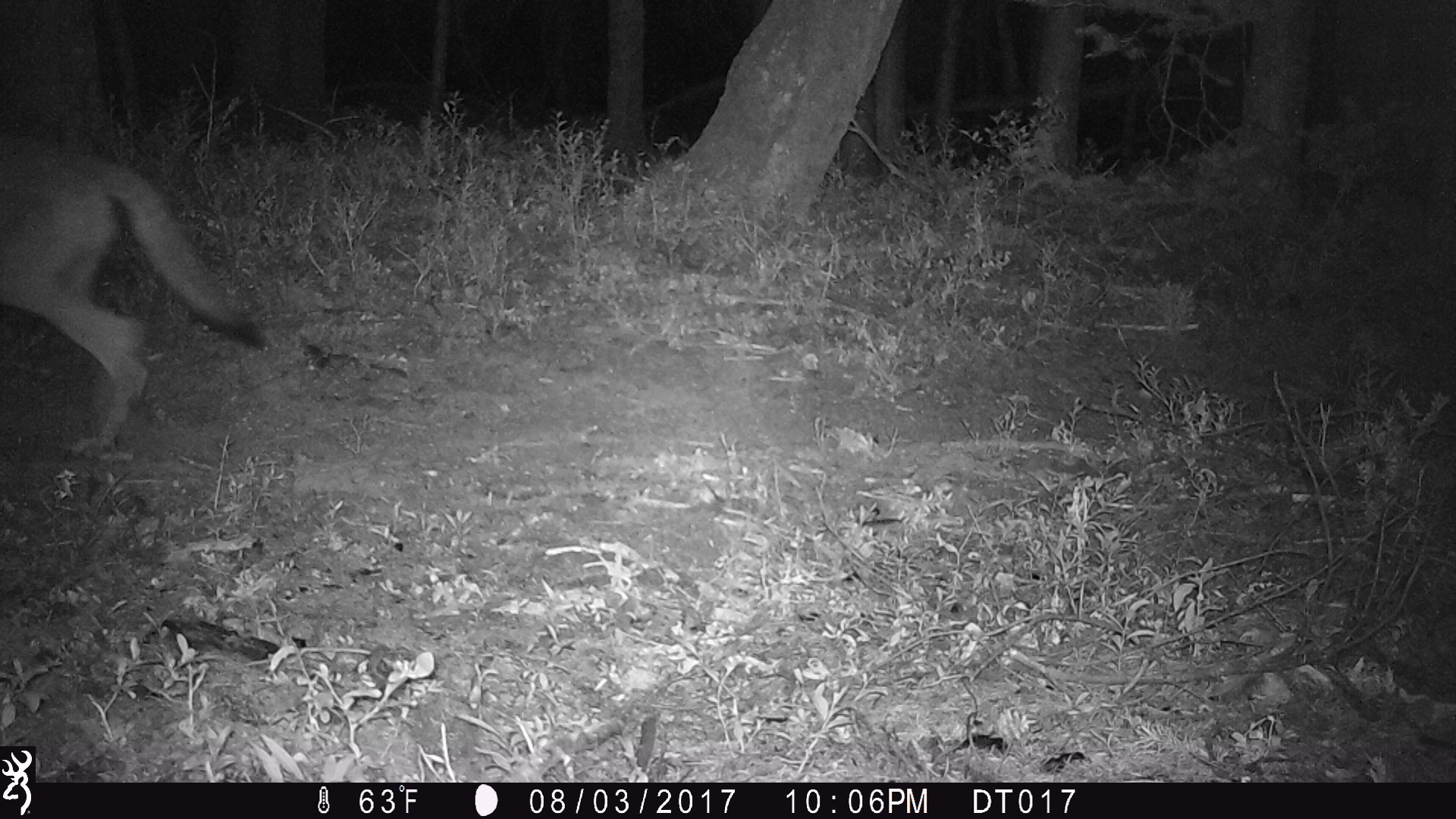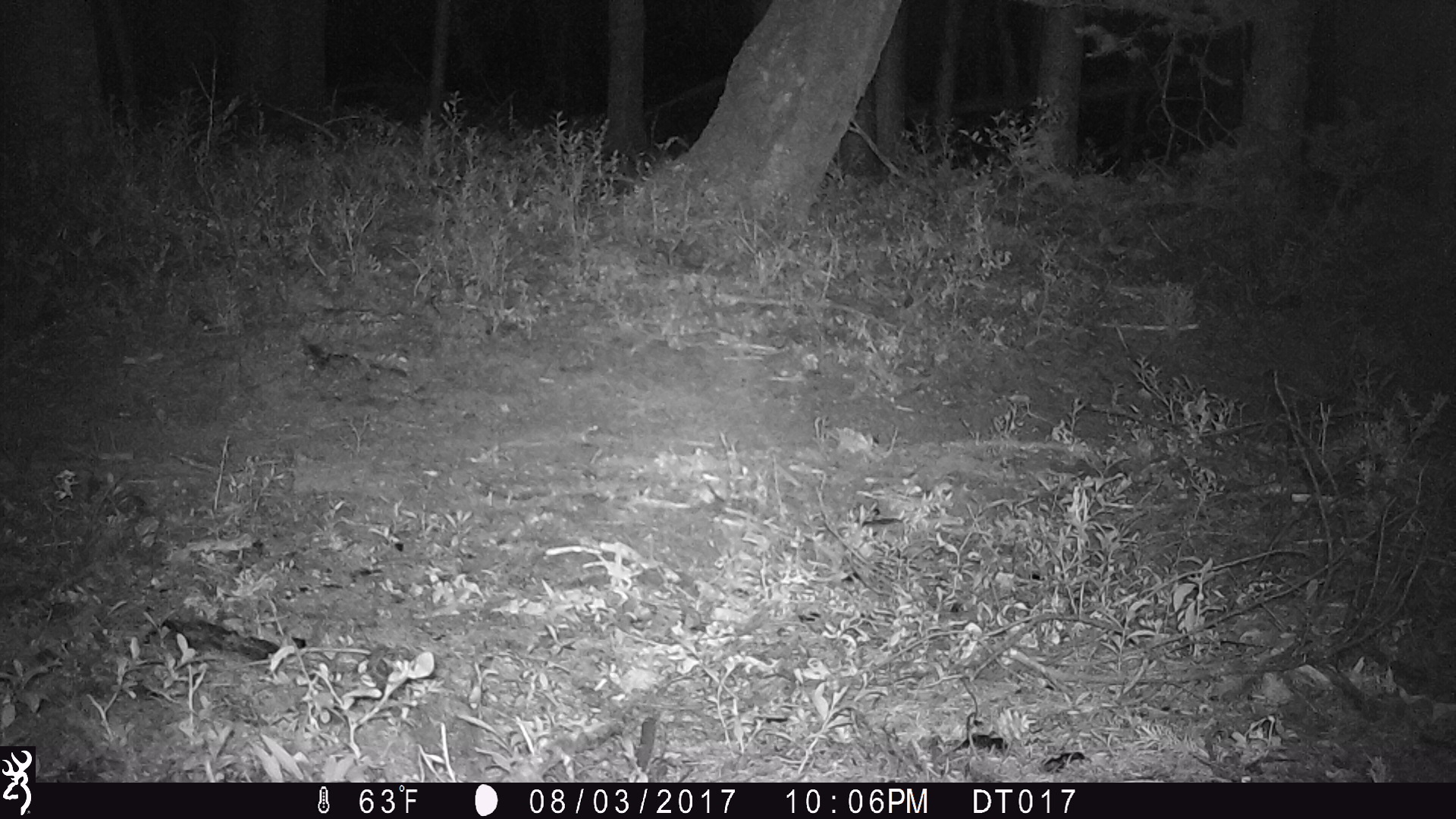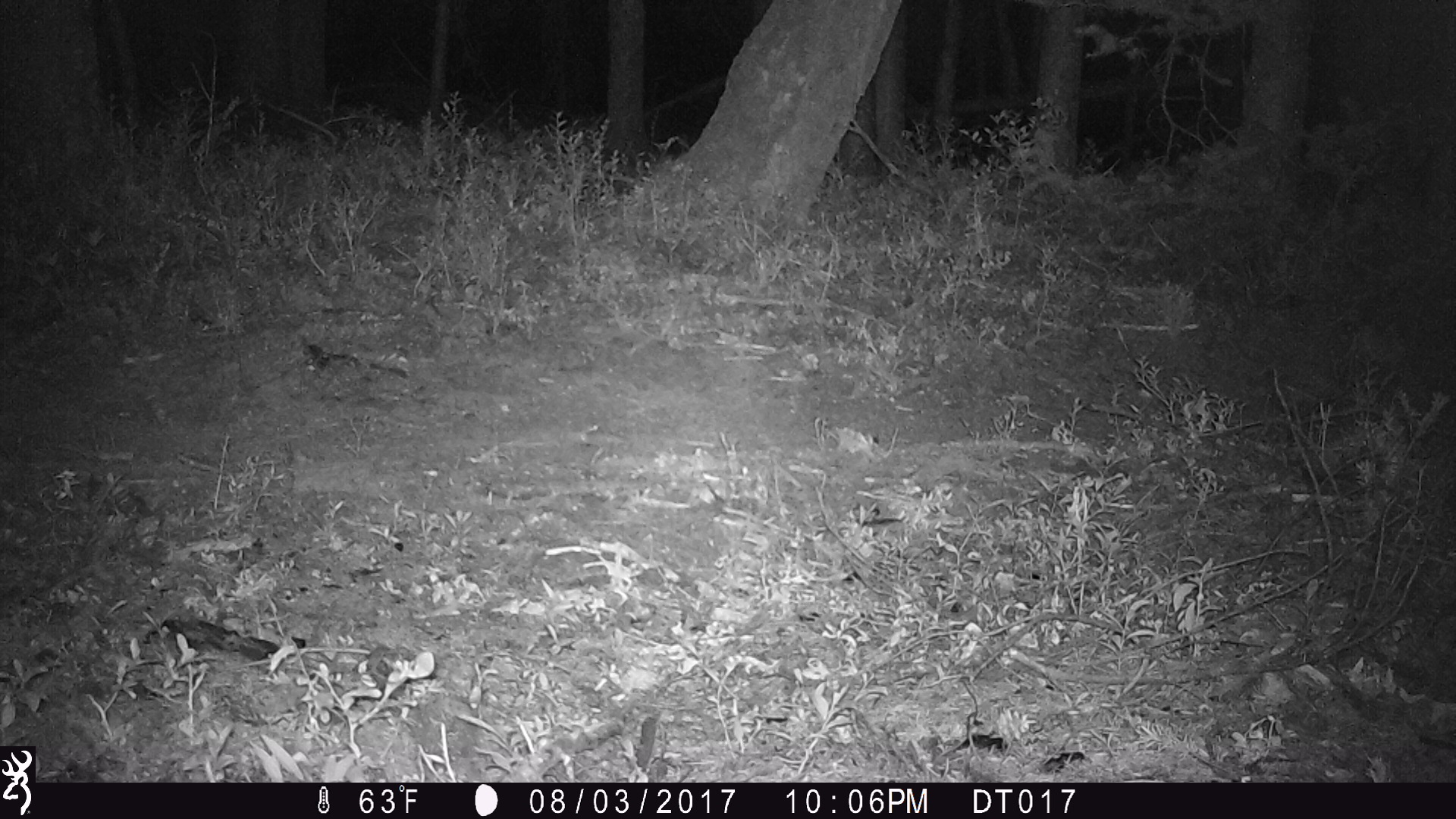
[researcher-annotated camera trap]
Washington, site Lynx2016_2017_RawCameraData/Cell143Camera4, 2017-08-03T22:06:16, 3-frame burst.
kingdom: Animalia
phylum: Chordata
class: Mammalia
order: Carnivora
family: Canidae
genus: Canis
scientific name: Canis latrans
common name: coyote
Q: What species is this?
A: Canis latrans (coyote).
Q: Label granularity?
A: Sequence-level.